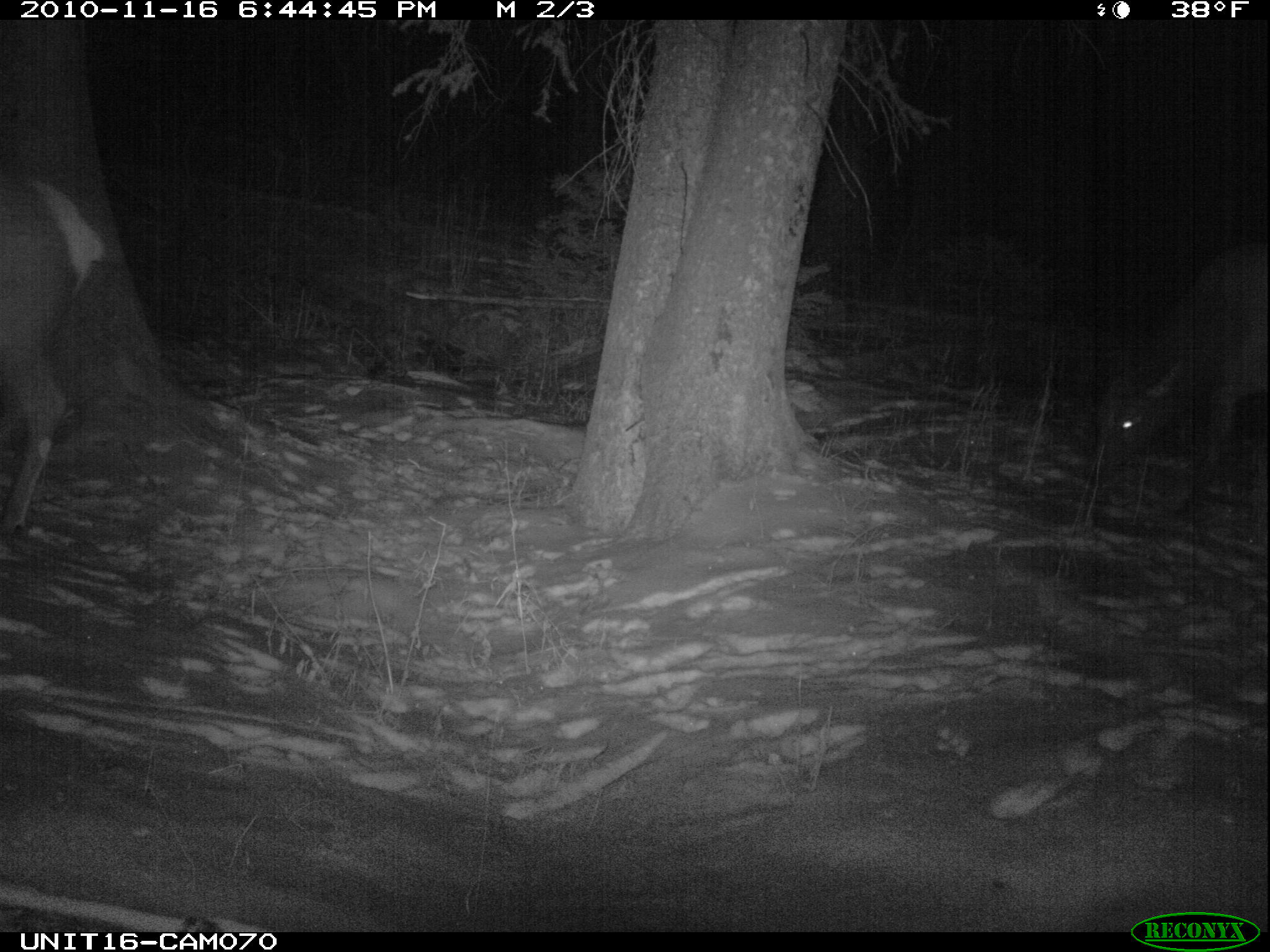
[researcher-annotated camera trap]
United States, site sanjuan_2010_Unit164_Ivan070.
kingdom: Animalia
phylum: Chordata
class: Mammalia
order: Artiodactyla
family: Cervidae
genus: Cervus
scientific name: Cervus elaphus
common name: red deer